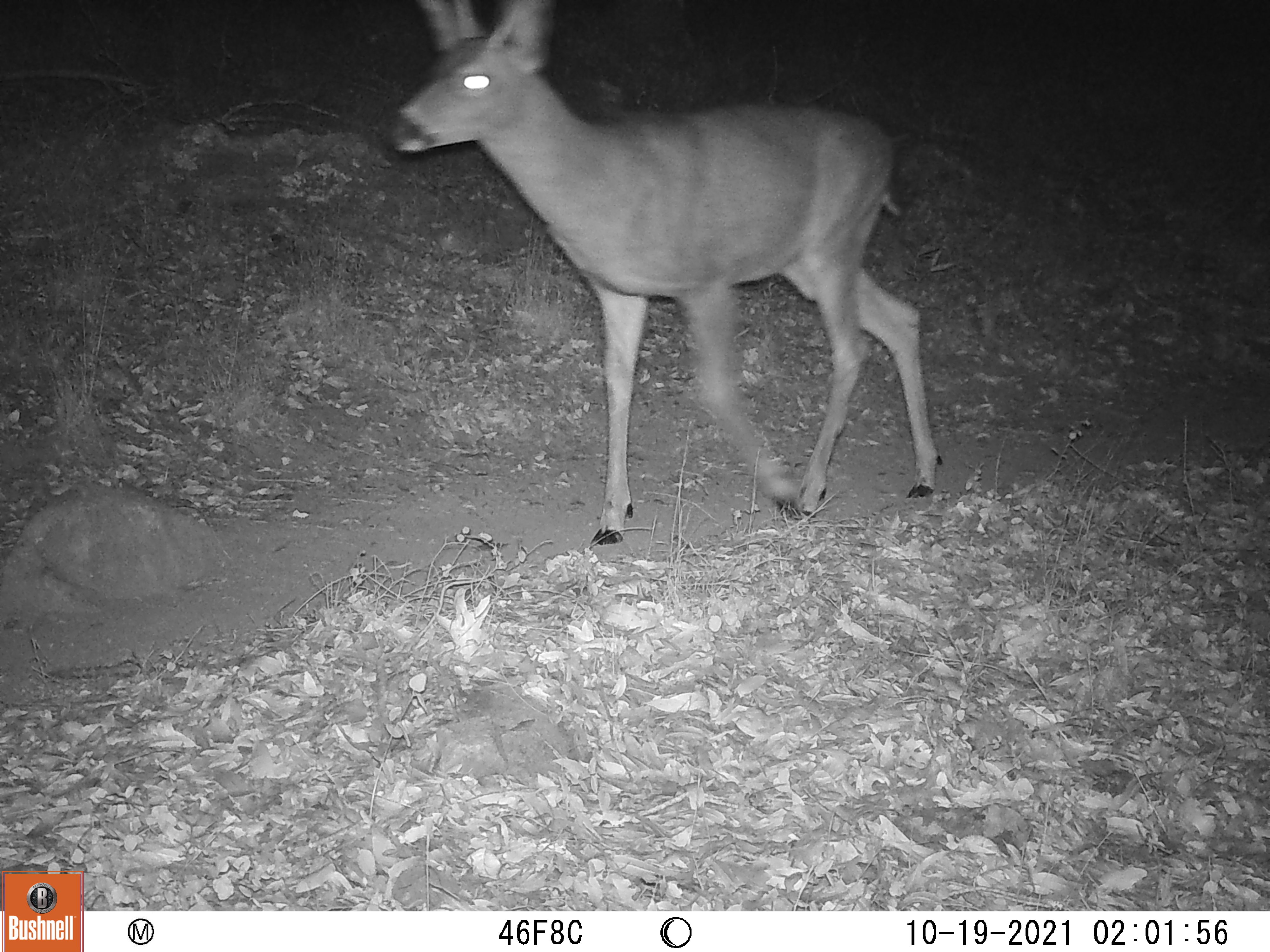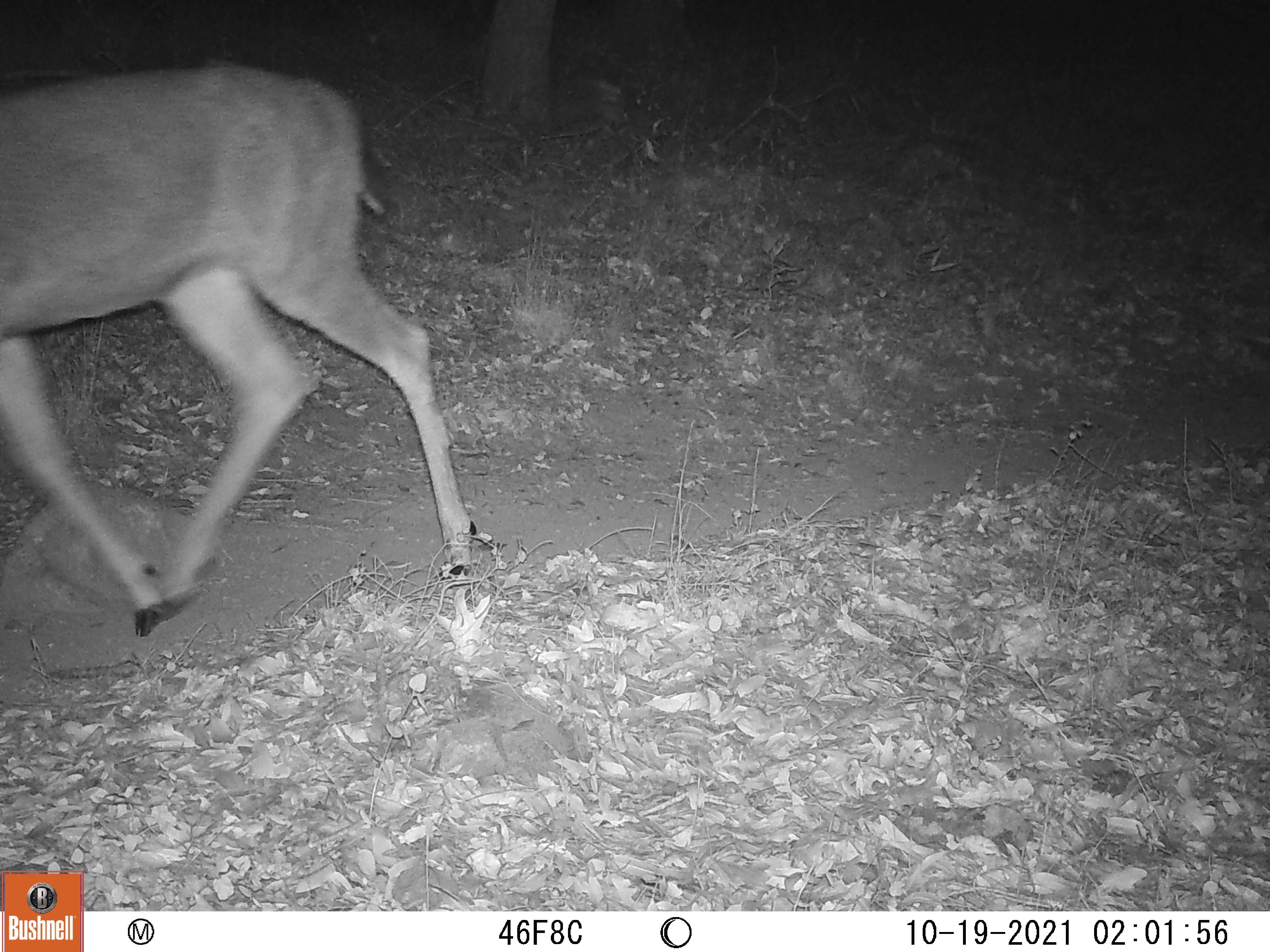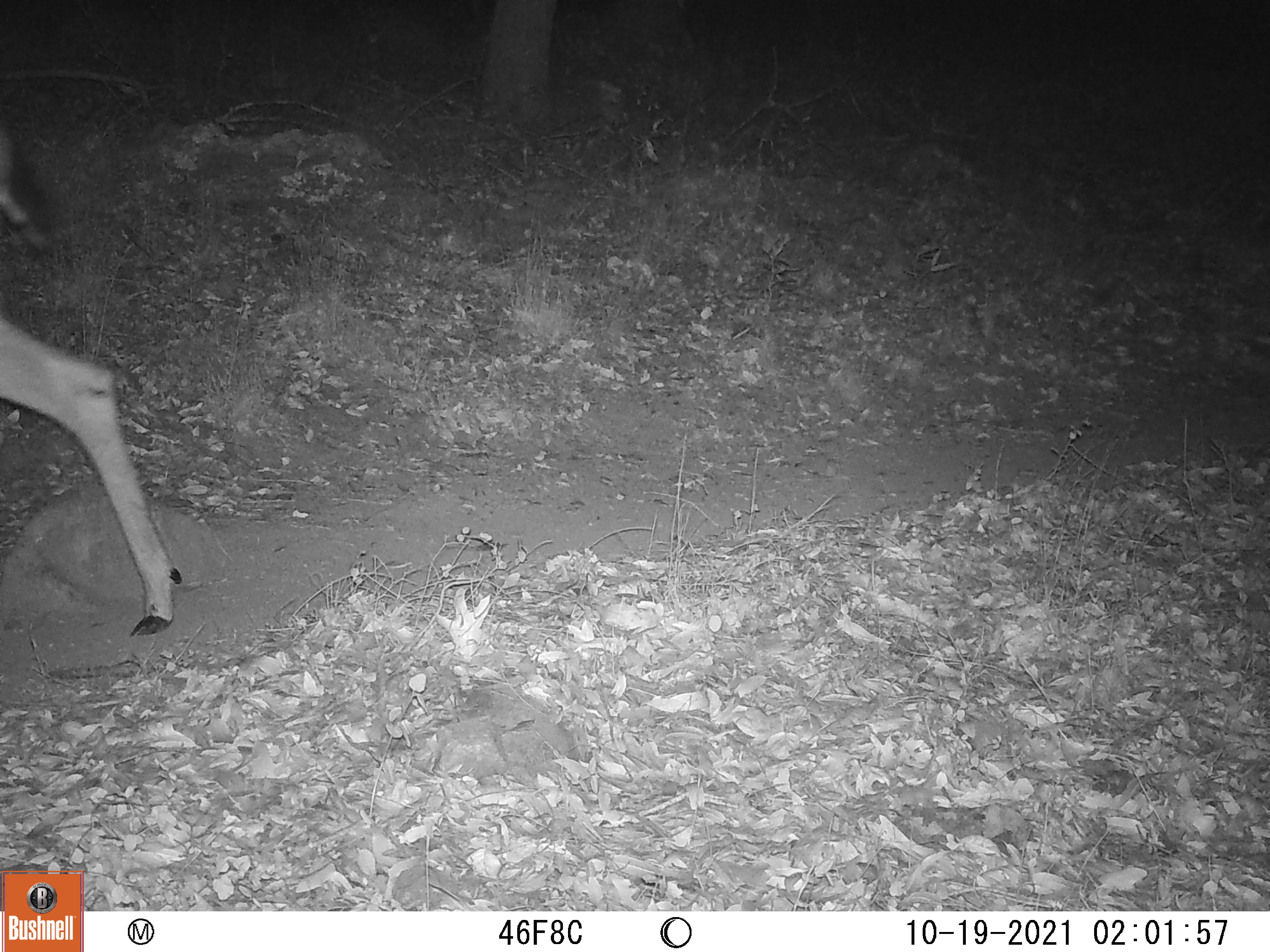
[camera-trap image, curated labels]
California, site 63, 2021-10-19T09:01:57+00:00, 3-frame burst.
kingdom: Animalia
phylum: Chordata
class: Mammalia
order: Artiodactyla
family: Cervidae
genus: Odocoileus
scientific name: Odocoileus hemionus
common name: mule deer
Mule deer (Odocoileus hemionus).